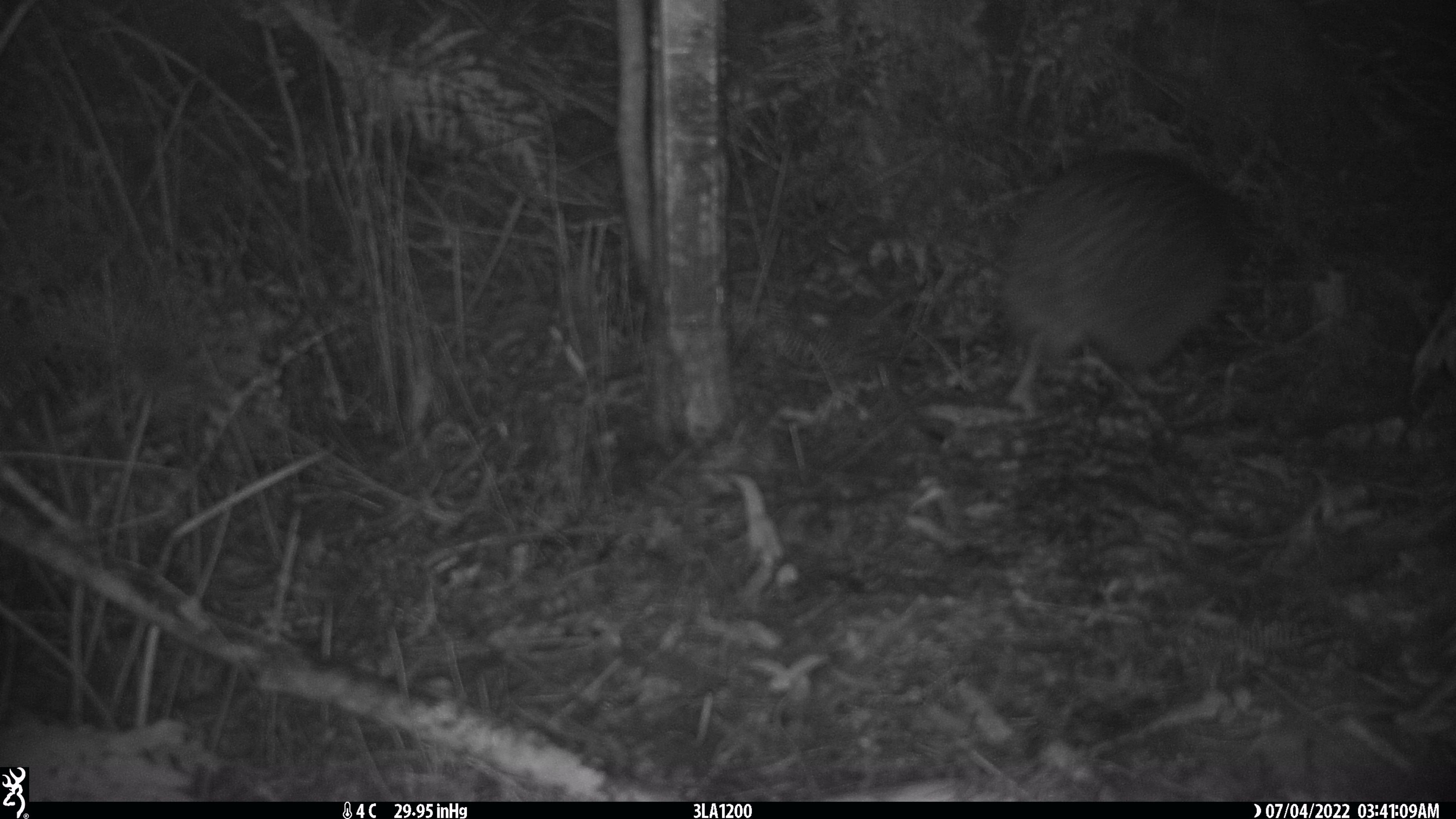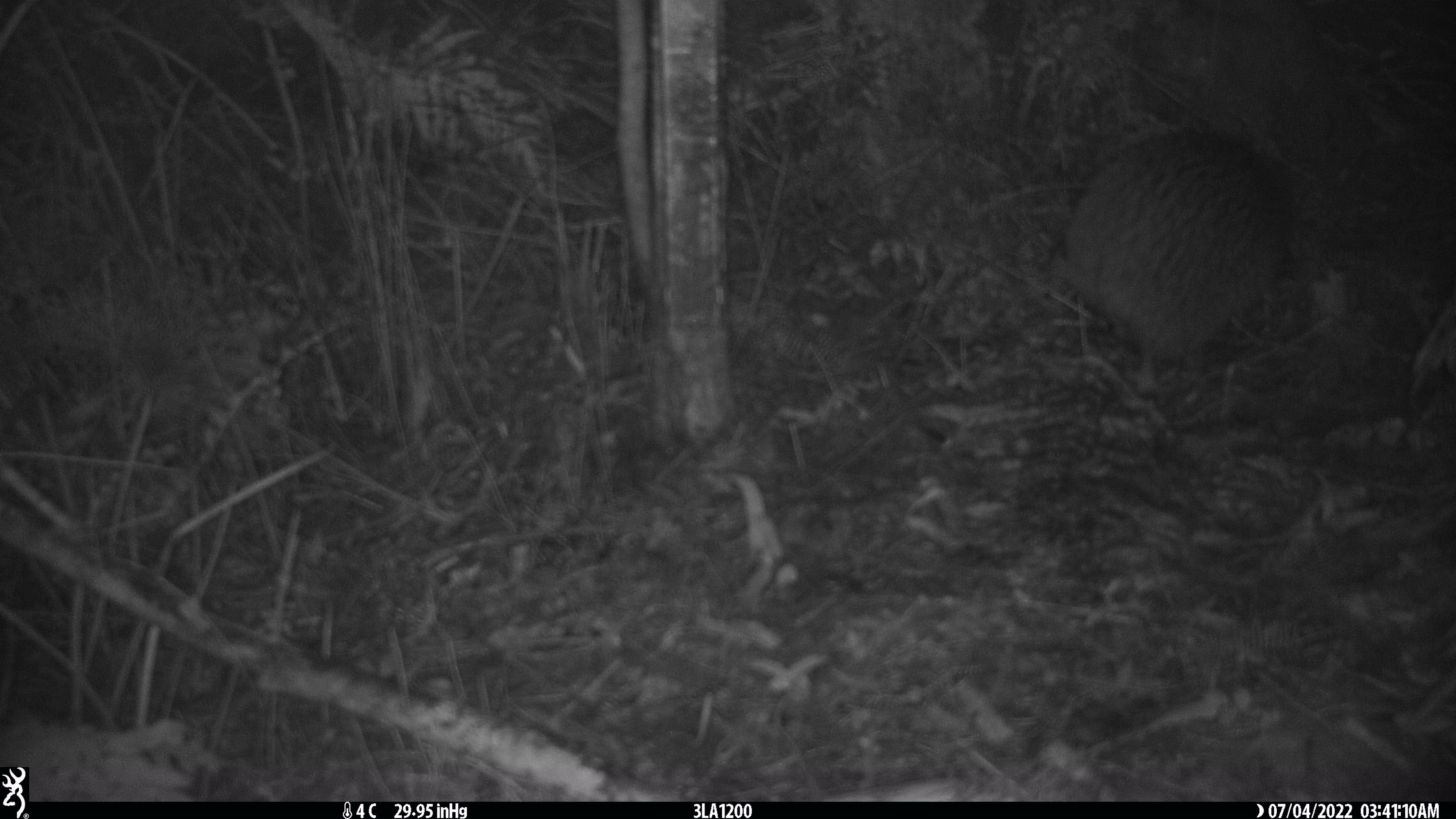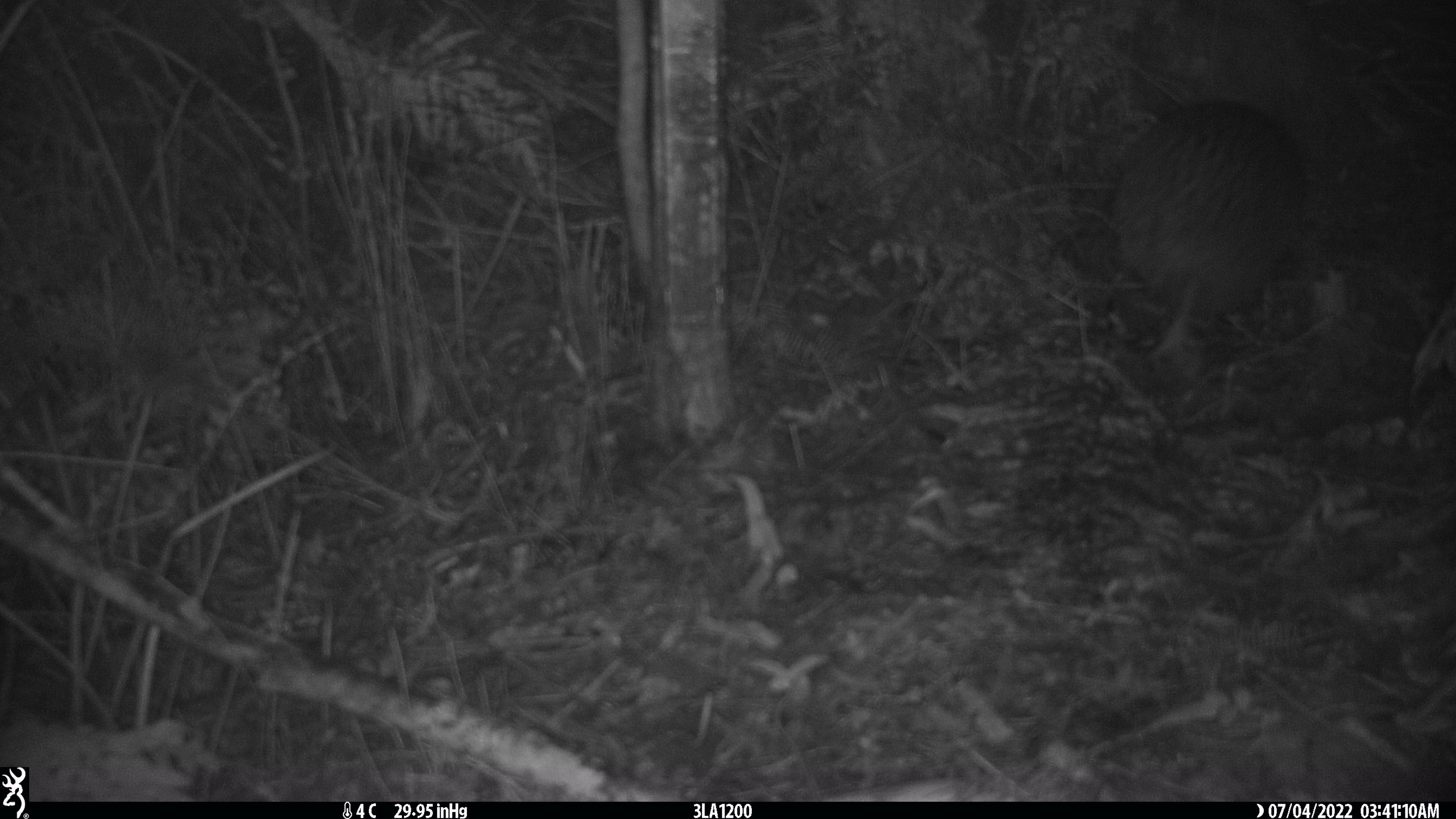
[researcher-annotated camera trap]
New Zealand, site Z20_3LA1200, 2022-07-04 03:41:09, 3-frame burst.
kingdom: Animalia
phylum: Chordata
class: Aves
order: Apterygiformes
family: Apterygidae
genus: Apteryx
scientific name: Apteryx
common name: kiwi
Kiwi (Apteryx).